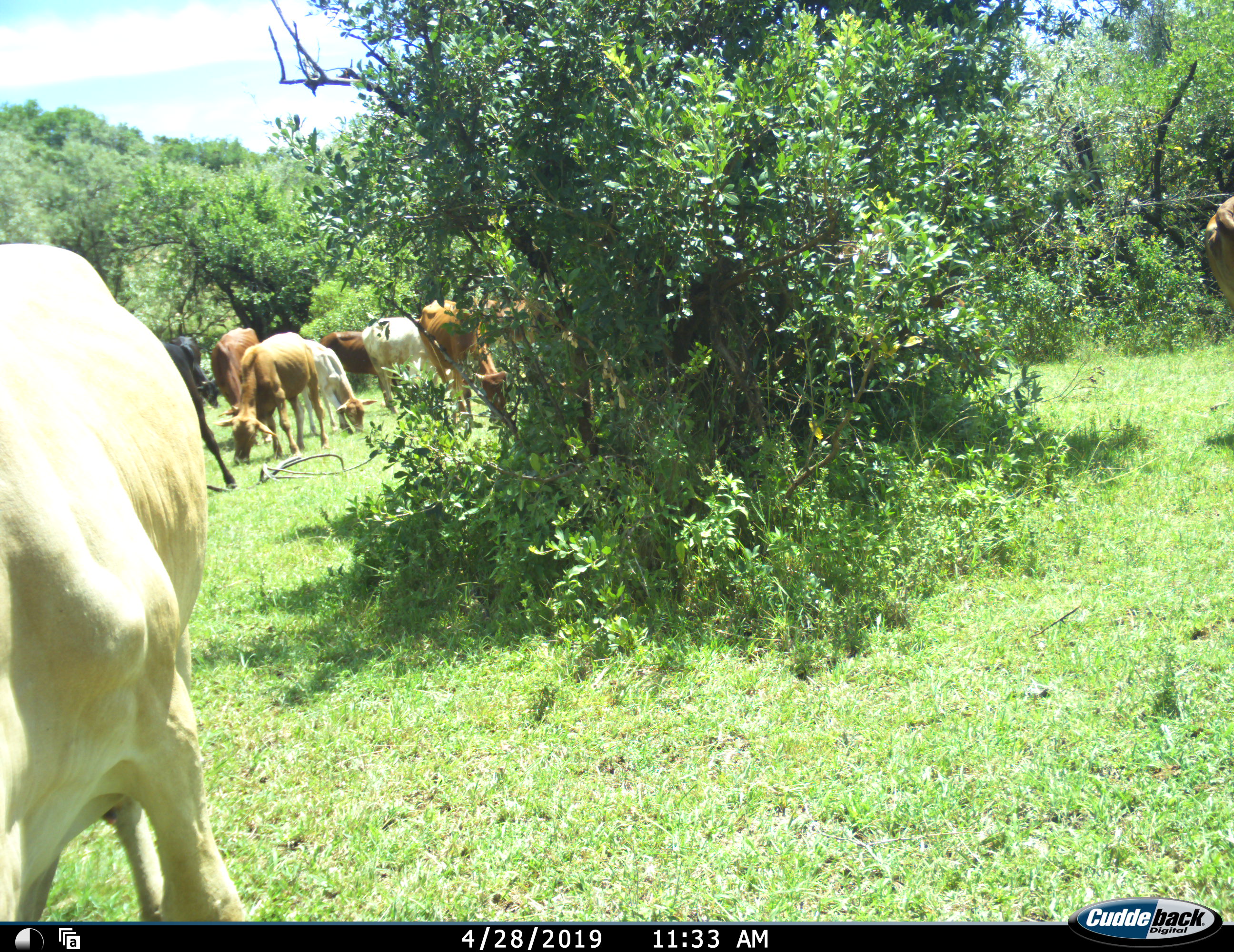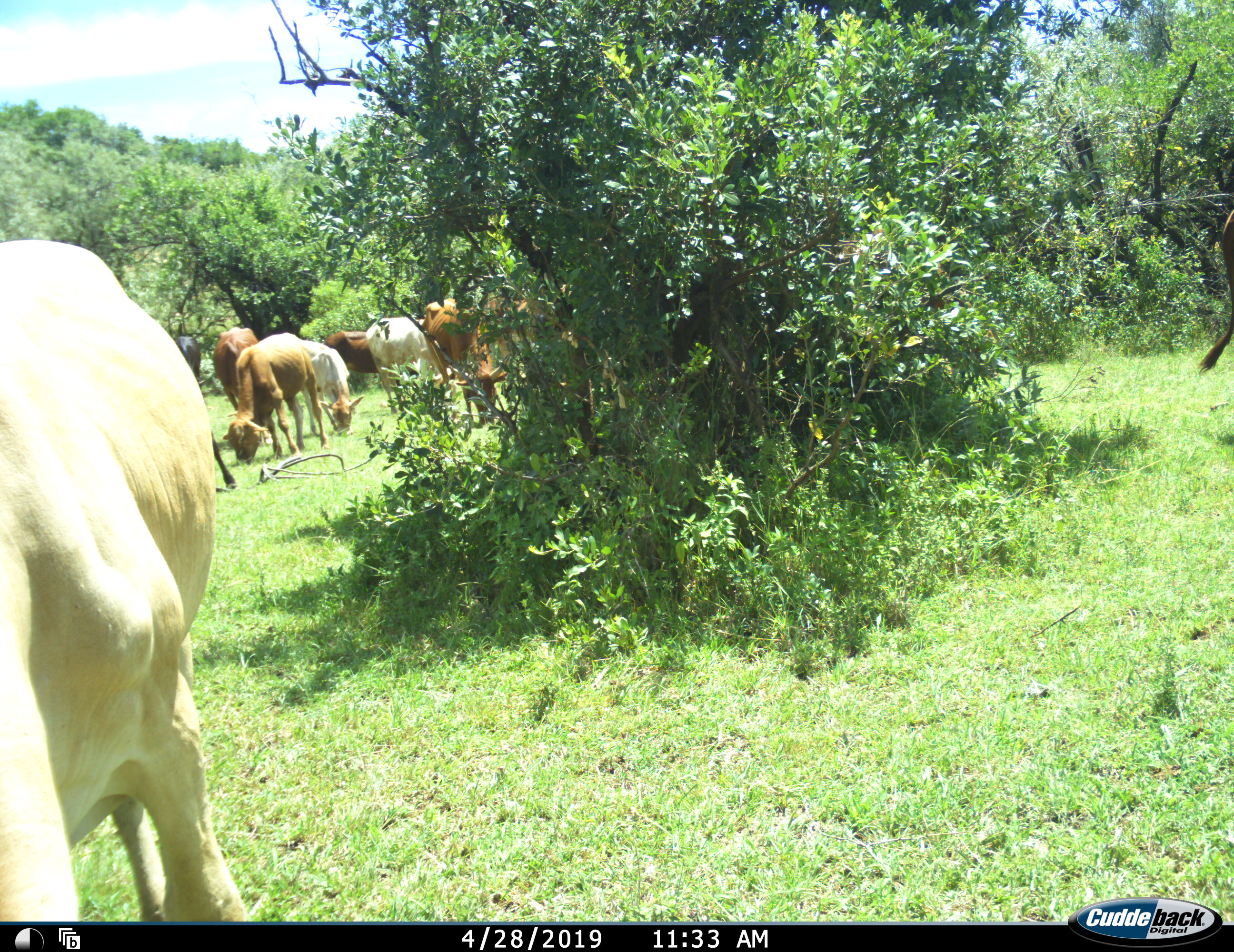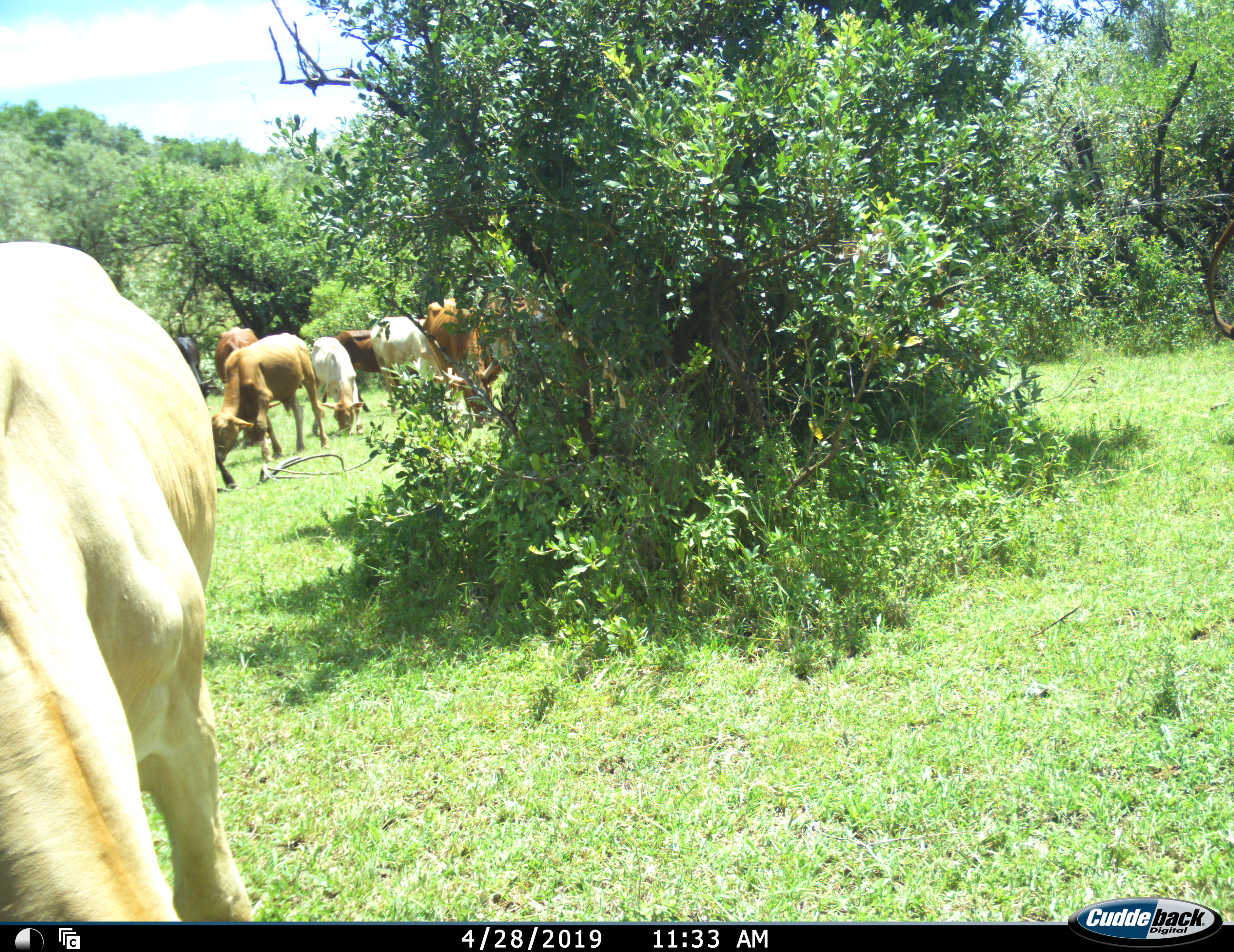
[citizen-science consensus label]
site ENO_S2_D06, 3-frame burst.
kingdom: Animalia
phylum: Chordata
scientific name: Vertebrata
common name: domestic animal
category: domesticanimal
Domesticanimal (domestic animal) (Vertebrata), count 10. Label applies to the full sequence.